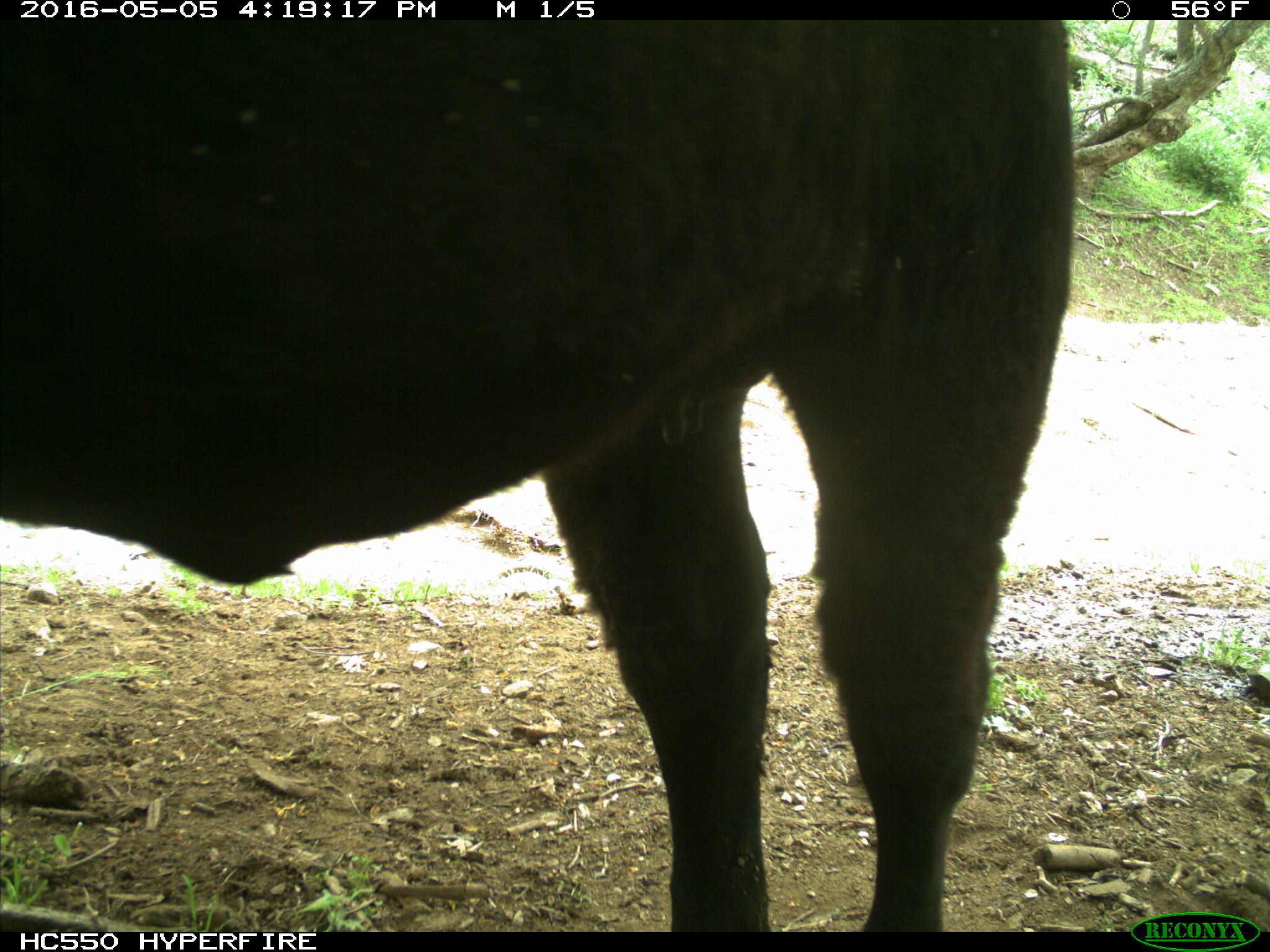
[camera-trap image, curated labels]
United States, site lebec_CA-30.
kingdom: Animalia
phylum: Chordata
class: Mammalia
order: Artiodactyla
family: Bovidae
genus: Bos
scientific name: Bos taurus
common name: domestic cow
Bos taurus (domestic cow).